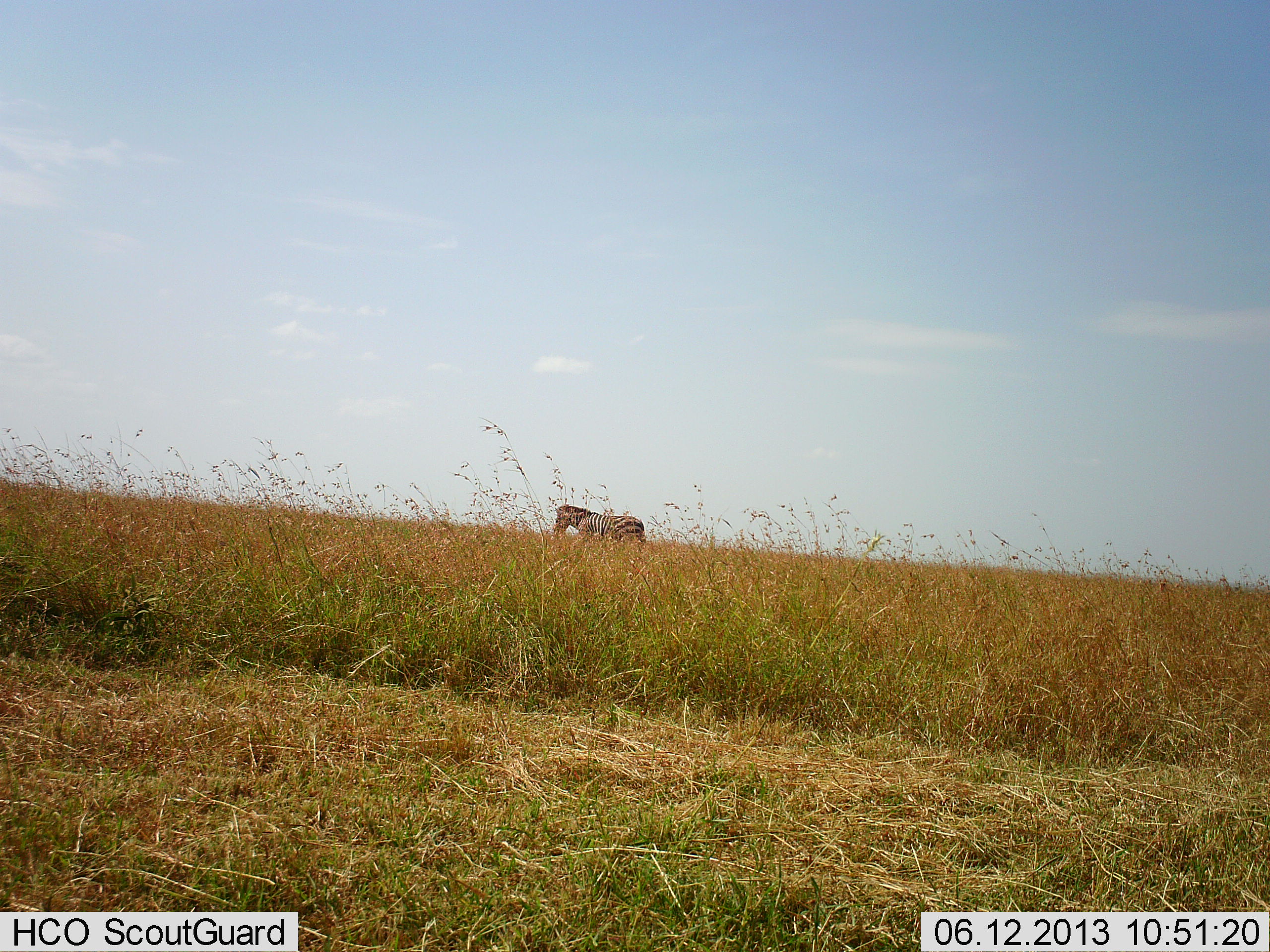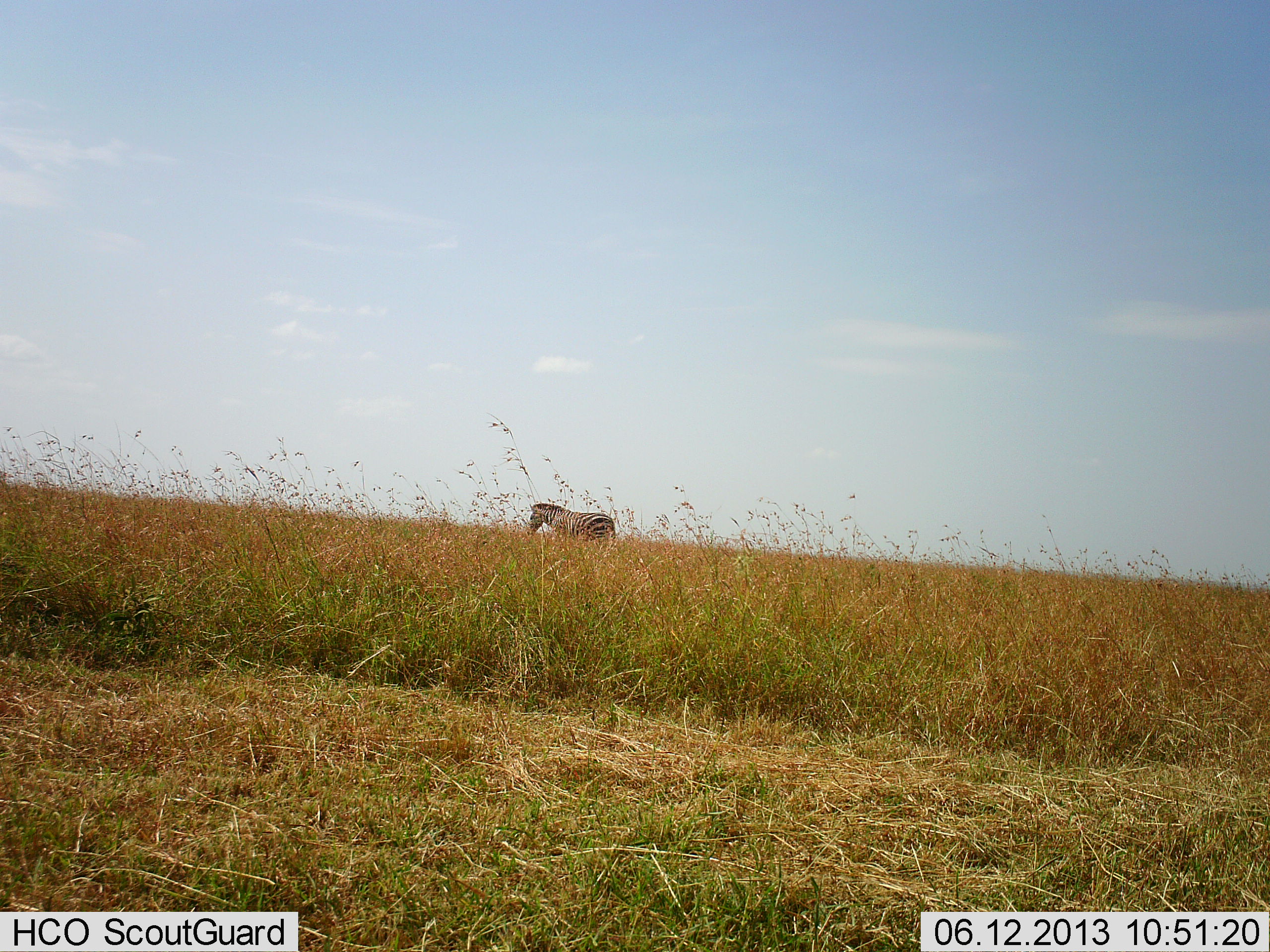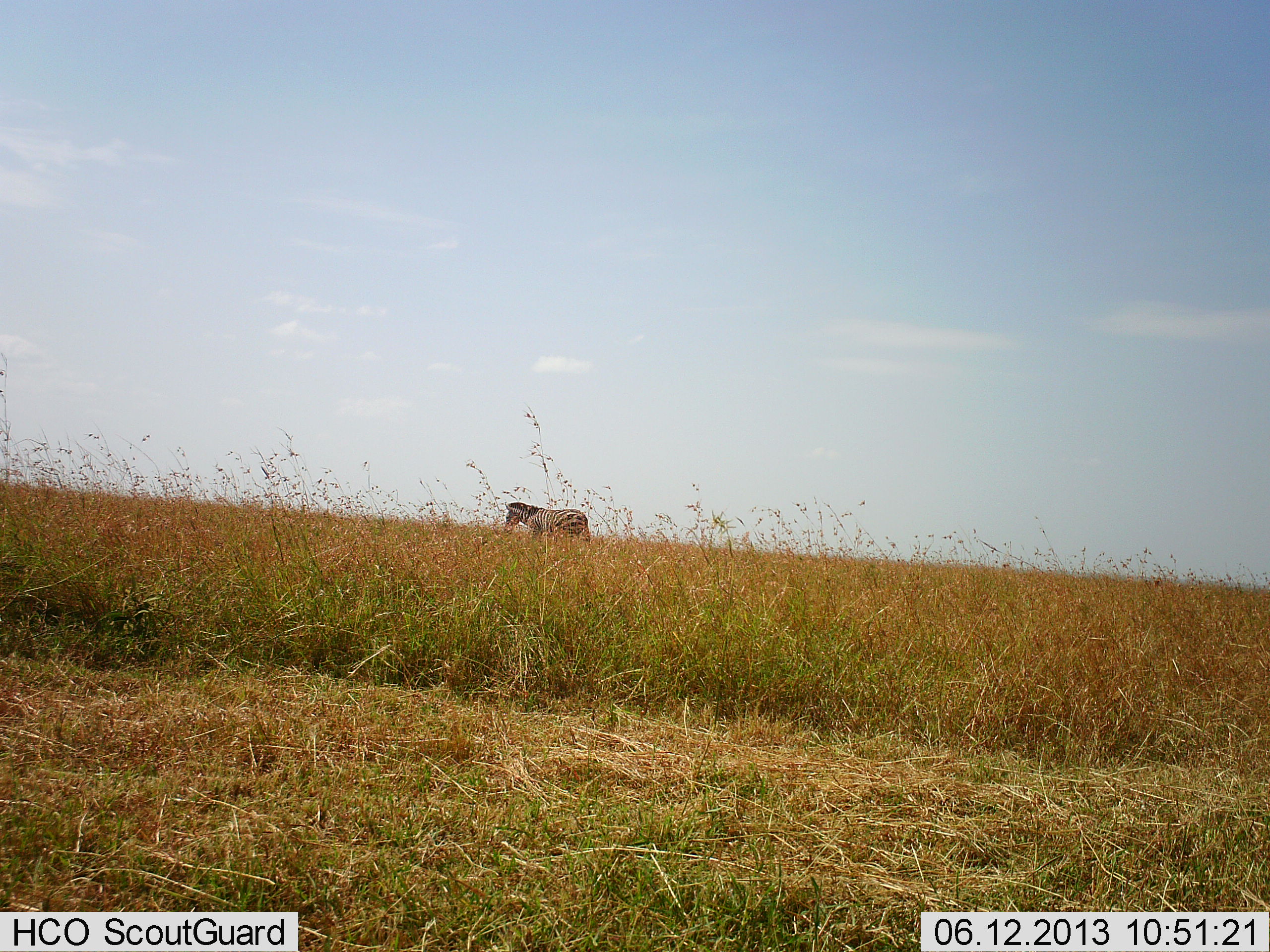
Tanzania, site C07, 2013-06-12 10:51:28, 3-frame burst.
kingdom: Animalia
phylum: Chordata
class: Mammalia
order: Perissodactyla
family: Equidae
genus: Equus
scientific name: Equus quagga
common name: plains zebra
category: zebra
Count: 1.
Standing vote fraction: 21%.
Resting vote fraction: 0%.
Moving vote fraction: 79%.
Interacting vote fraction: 2%.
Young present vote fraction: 0%.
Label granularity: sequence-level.